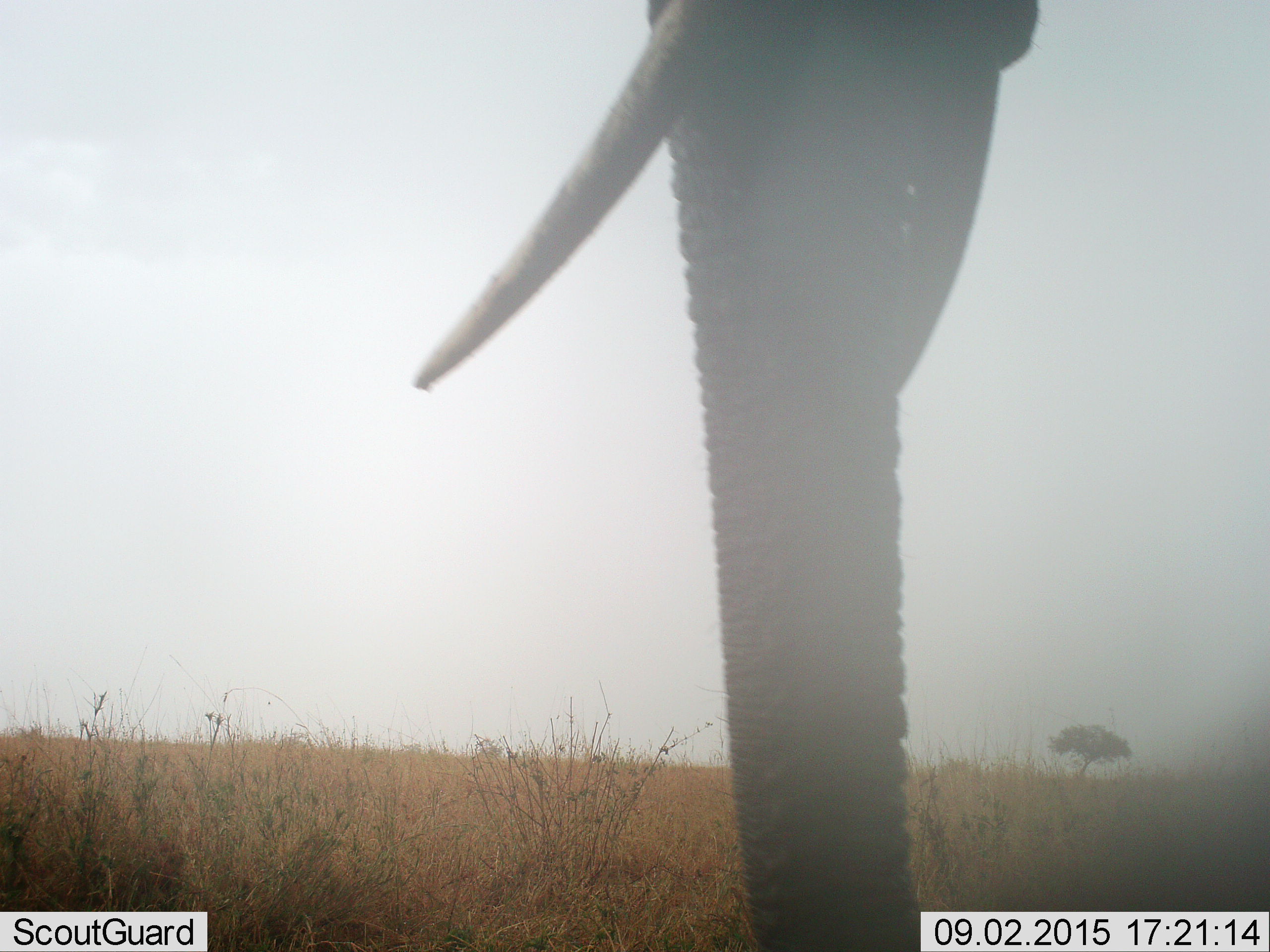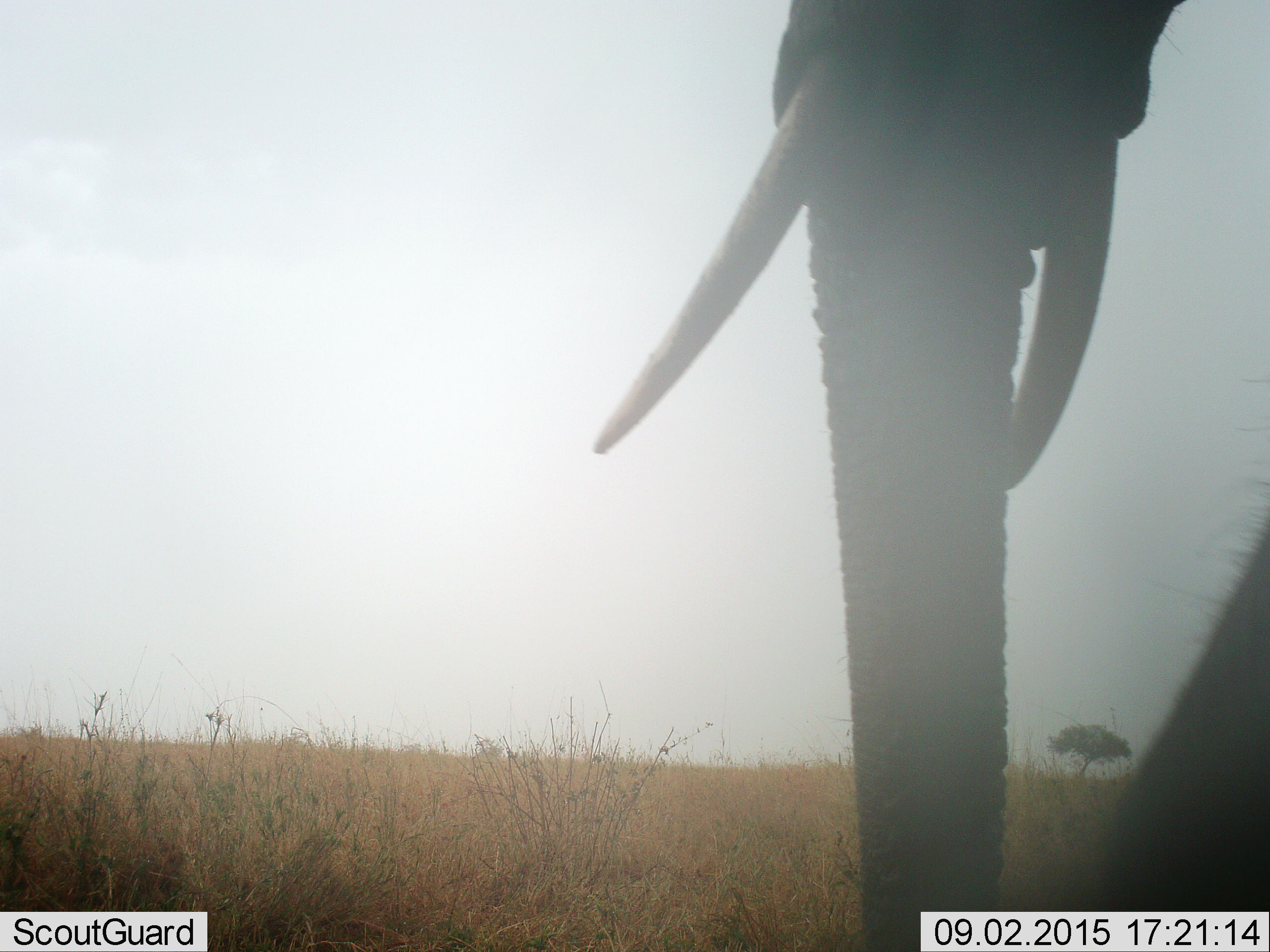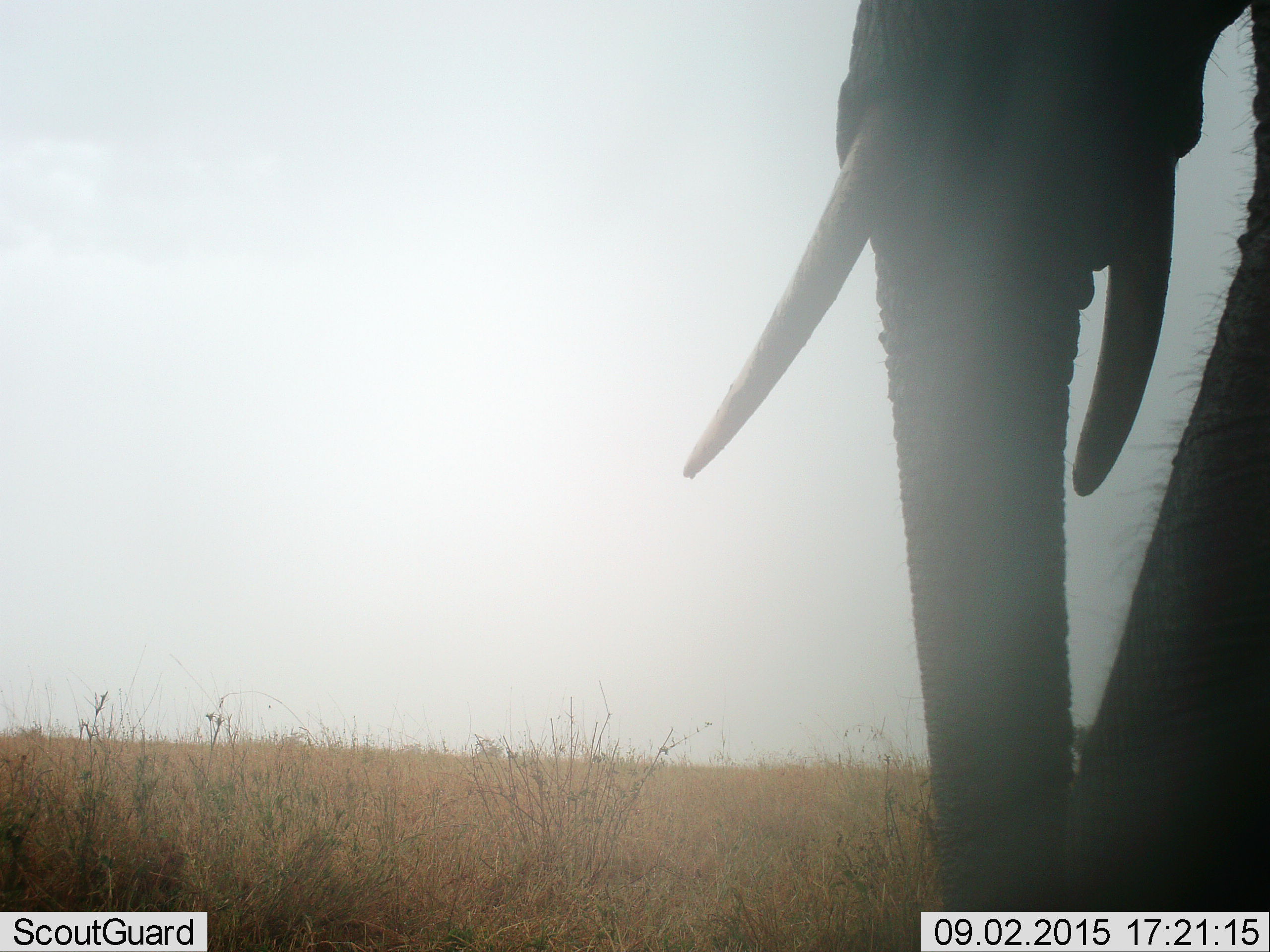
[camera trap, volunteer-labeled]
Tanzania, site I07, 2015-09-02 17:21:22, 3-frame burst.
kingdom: Animalia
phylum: Chordata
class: Mammalia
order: Proboscidea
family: Elephantidae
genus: Loxodonta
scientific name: Loxodonta africana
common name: african bush elephant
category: elephant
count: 1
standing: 80%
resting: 0%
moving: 10%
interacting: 0%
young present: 0%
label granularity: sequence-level